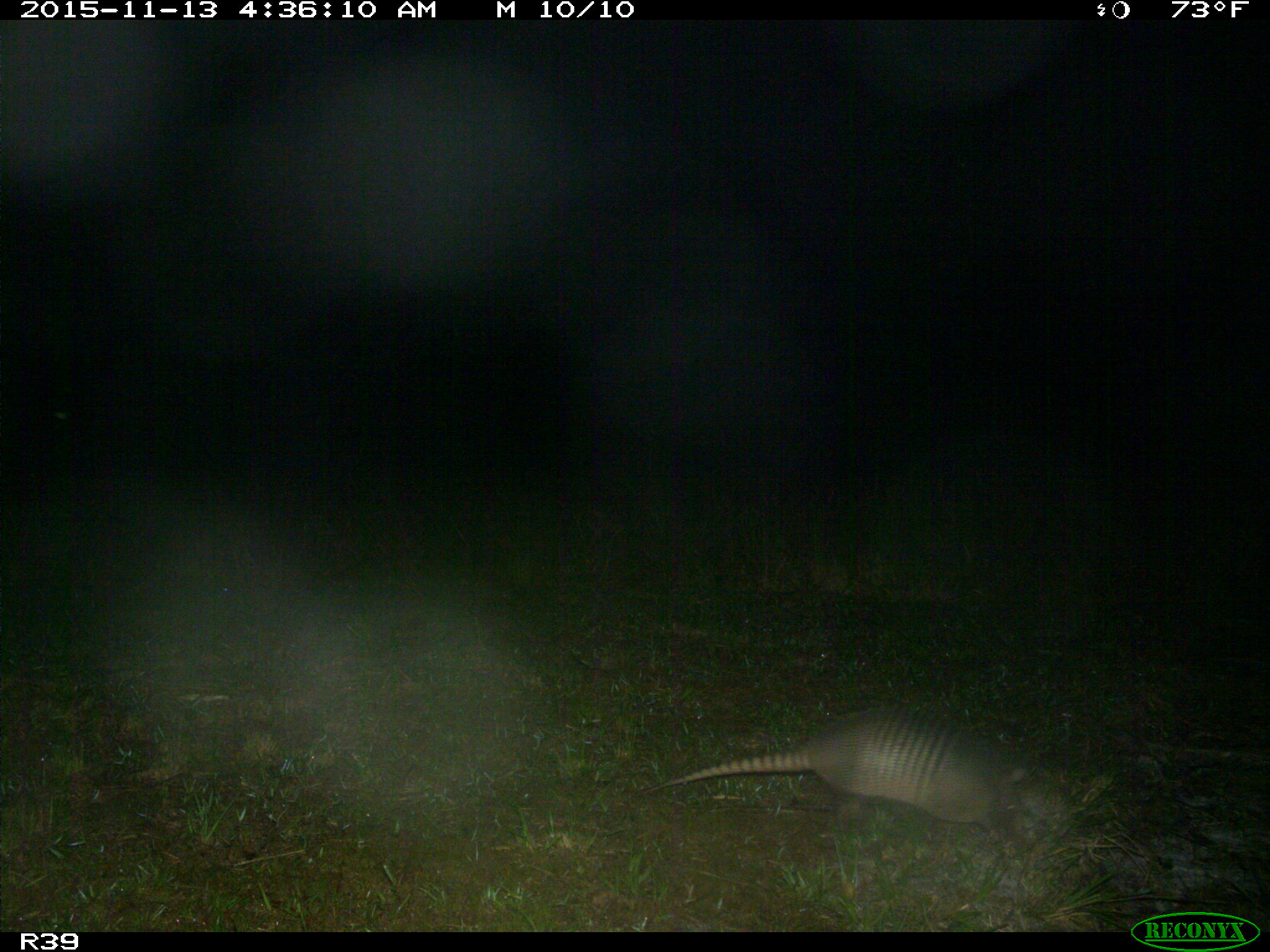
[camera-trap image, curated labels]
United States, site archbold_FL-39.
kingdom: Animalia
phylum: Chordata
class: Mammalia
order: Cingulata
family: Dasypodidae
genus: Dasypus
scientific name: Dasypus novemcinctus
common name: nine-banded armadillo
Dasypus novemcinctus (nine-banded armadillo).